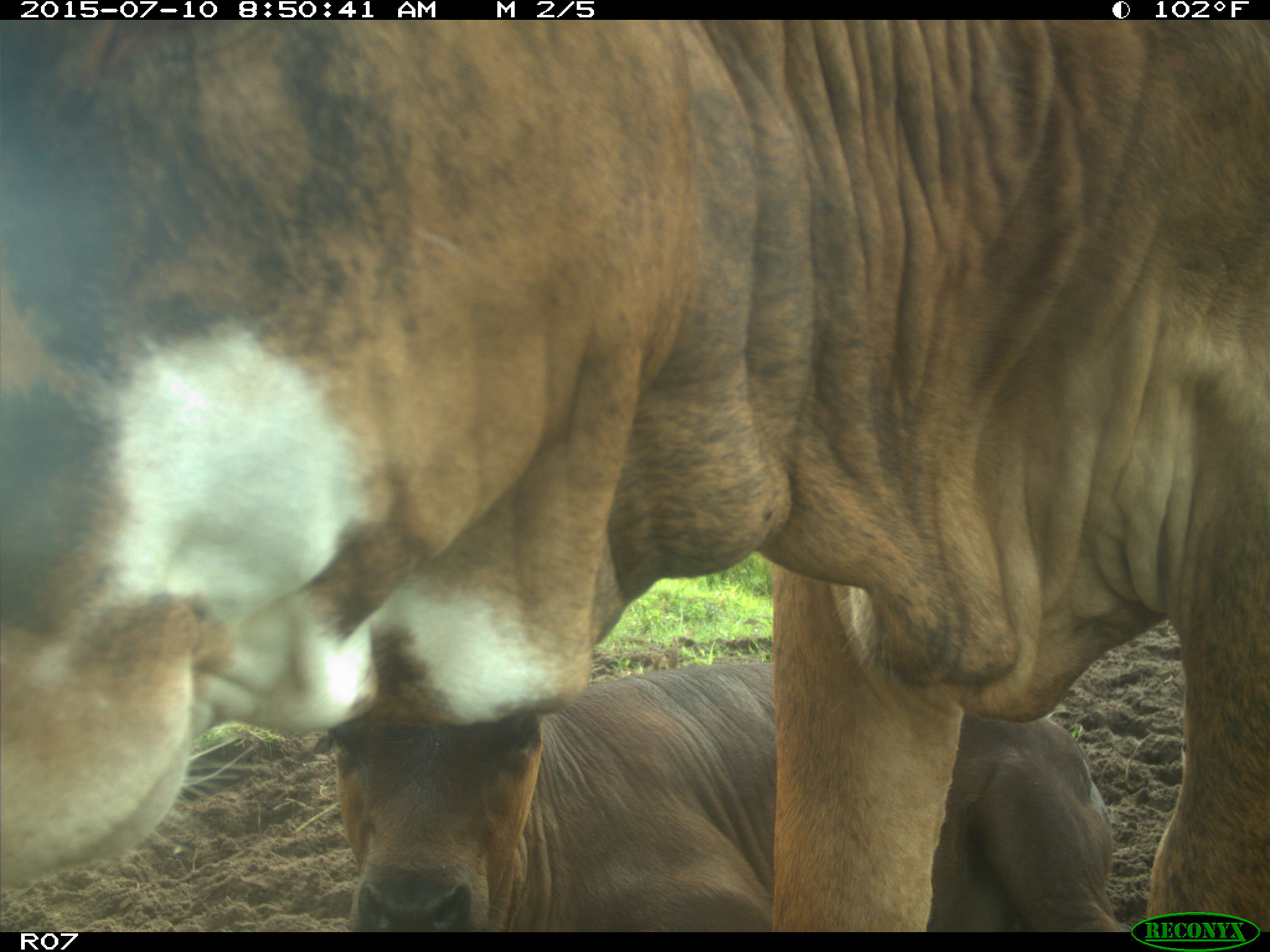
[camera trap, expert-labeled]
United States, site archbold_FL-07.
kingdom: Animalia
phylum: Chordata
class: Mammalia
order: Artiodactyla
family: Bovidae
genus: Bos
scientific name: Bos taurus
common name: domestic cow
Bos taurus (domestic cow).